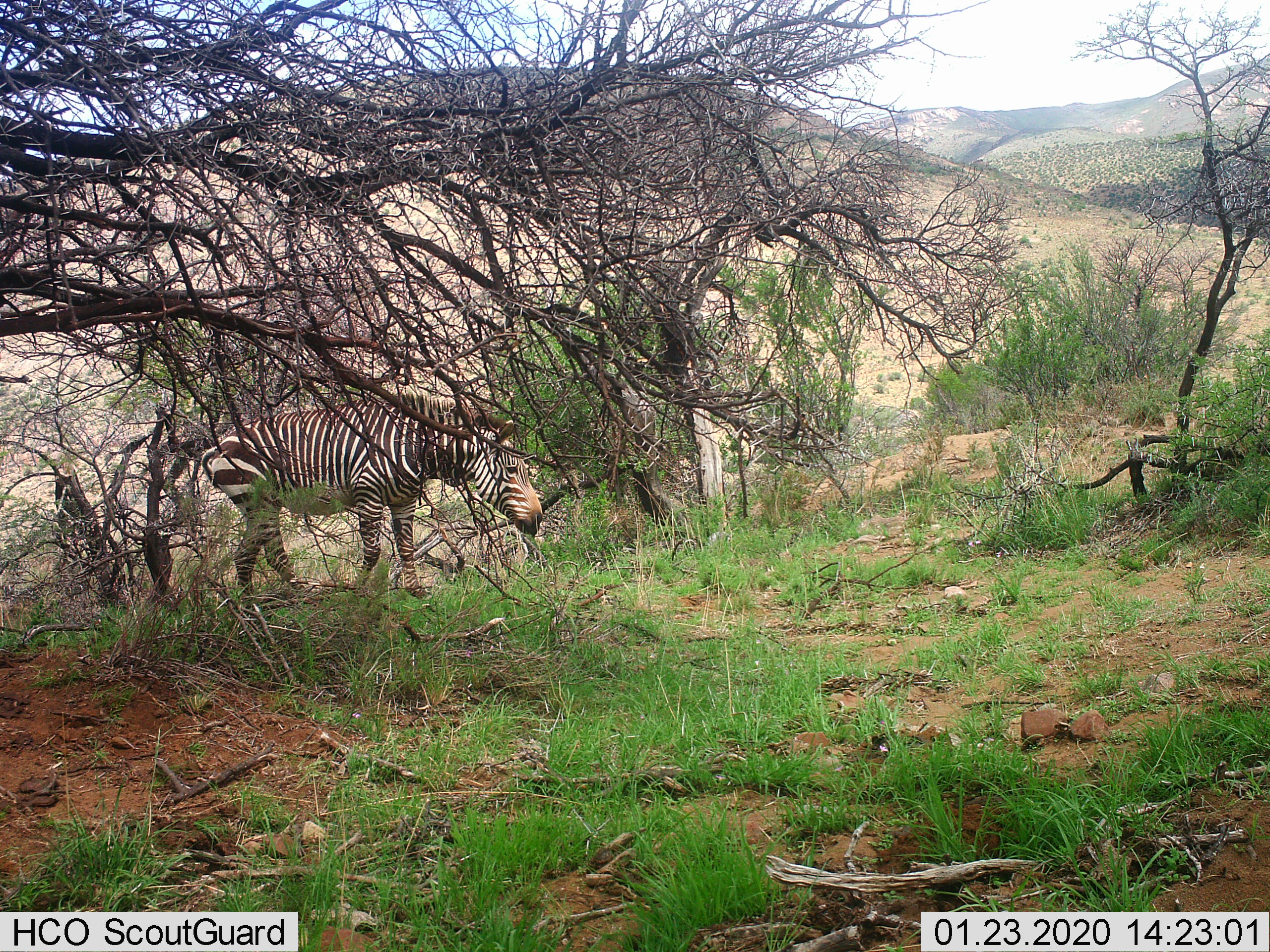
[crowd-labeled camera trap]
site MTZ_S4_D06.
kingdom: Animalia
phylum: Chordata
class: Mammalia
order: Perissodactyla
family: Equidae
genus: Equus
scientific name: Equus zebra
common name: mountain zebra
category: zebramountain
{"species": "zebramountain (mountain zebra) (Equus zebra)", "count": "1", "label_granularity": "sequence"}